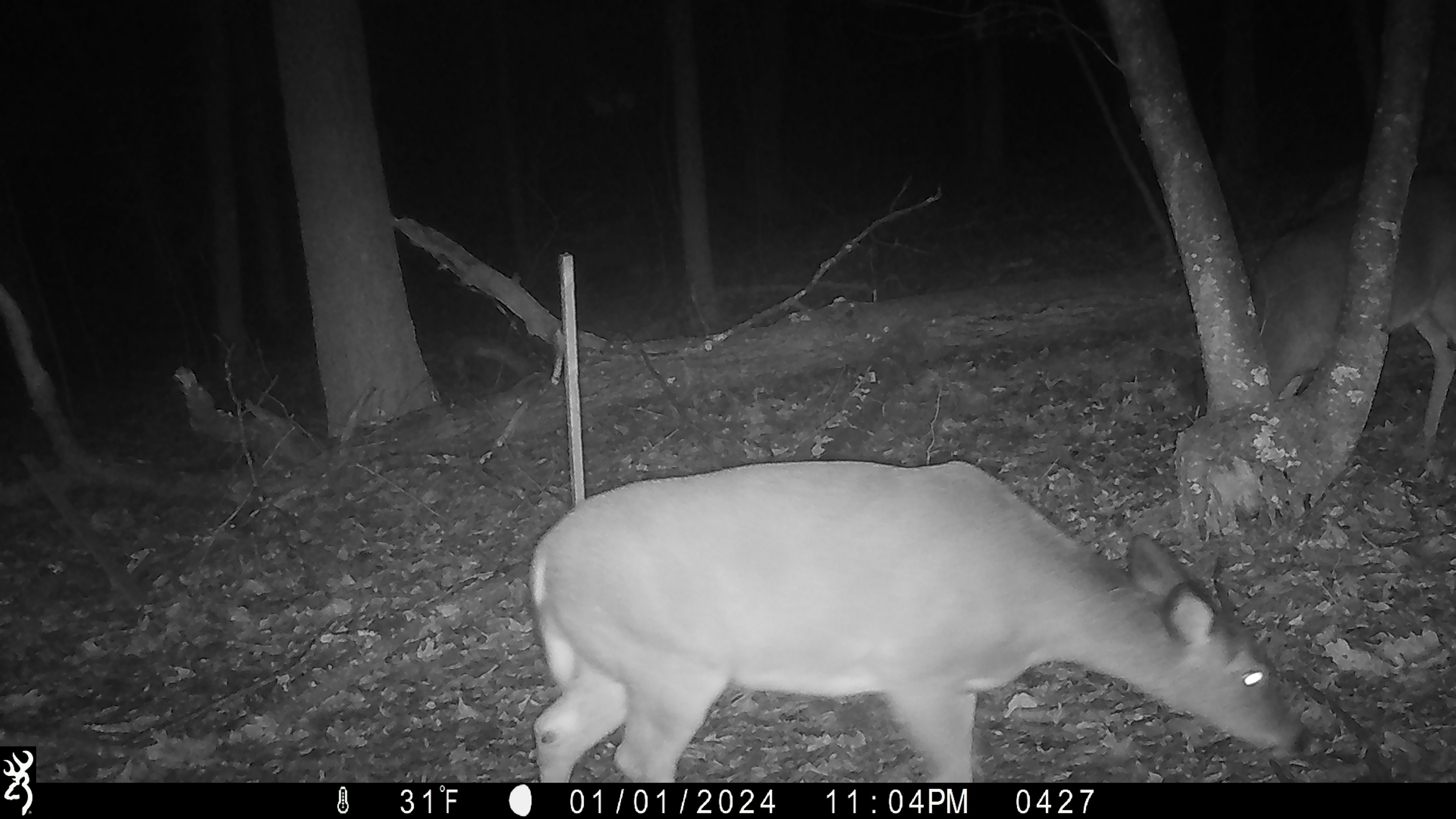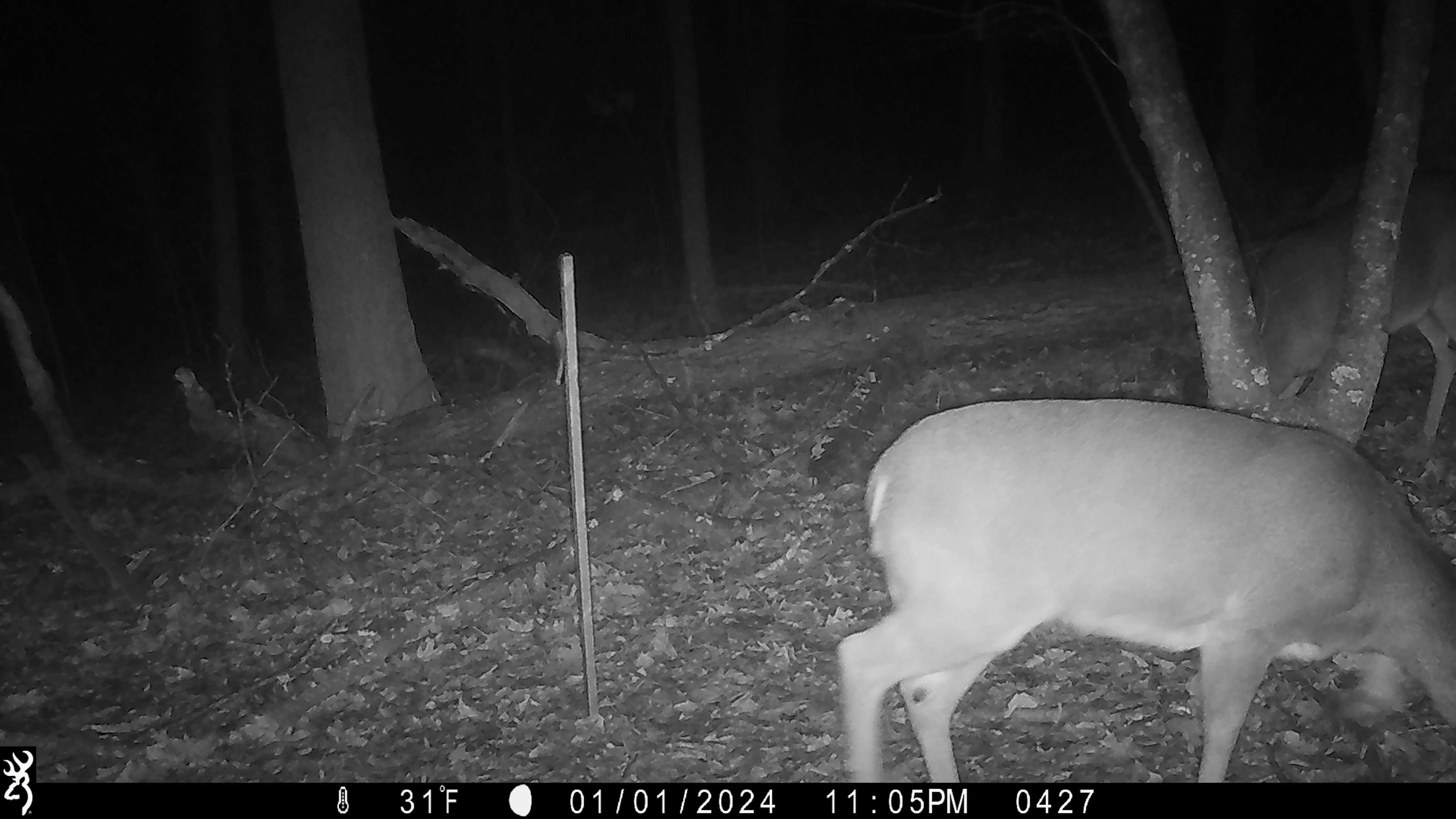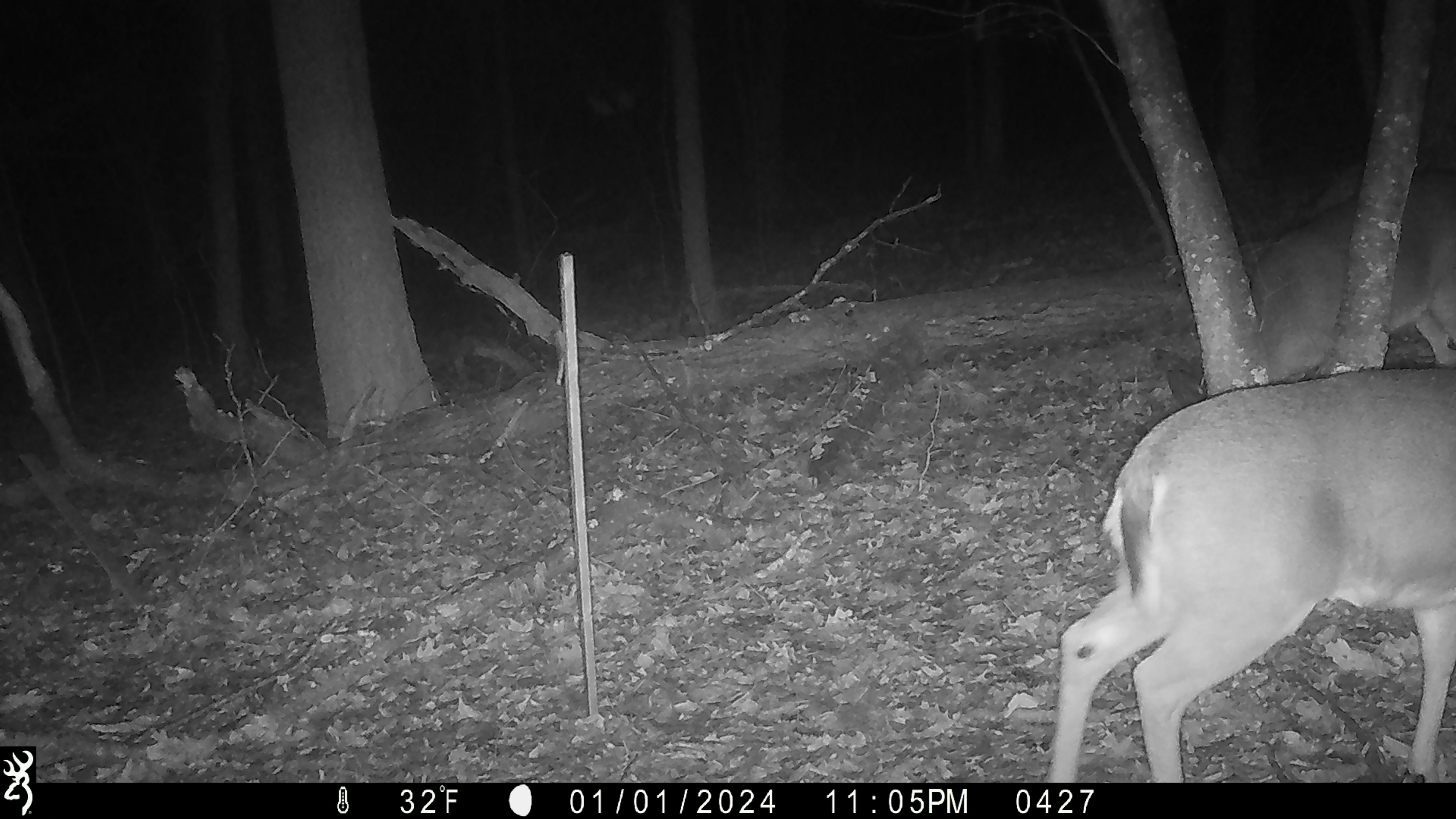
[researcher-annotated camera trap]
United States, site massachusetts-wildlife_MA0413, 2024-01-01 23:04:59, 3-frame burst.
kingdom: Animalia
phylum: Chordata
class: Mammalia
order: Artiodactyla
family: Cervidae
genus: Odocoileus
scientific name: Odocoileus virginianus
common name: white-tailed deer